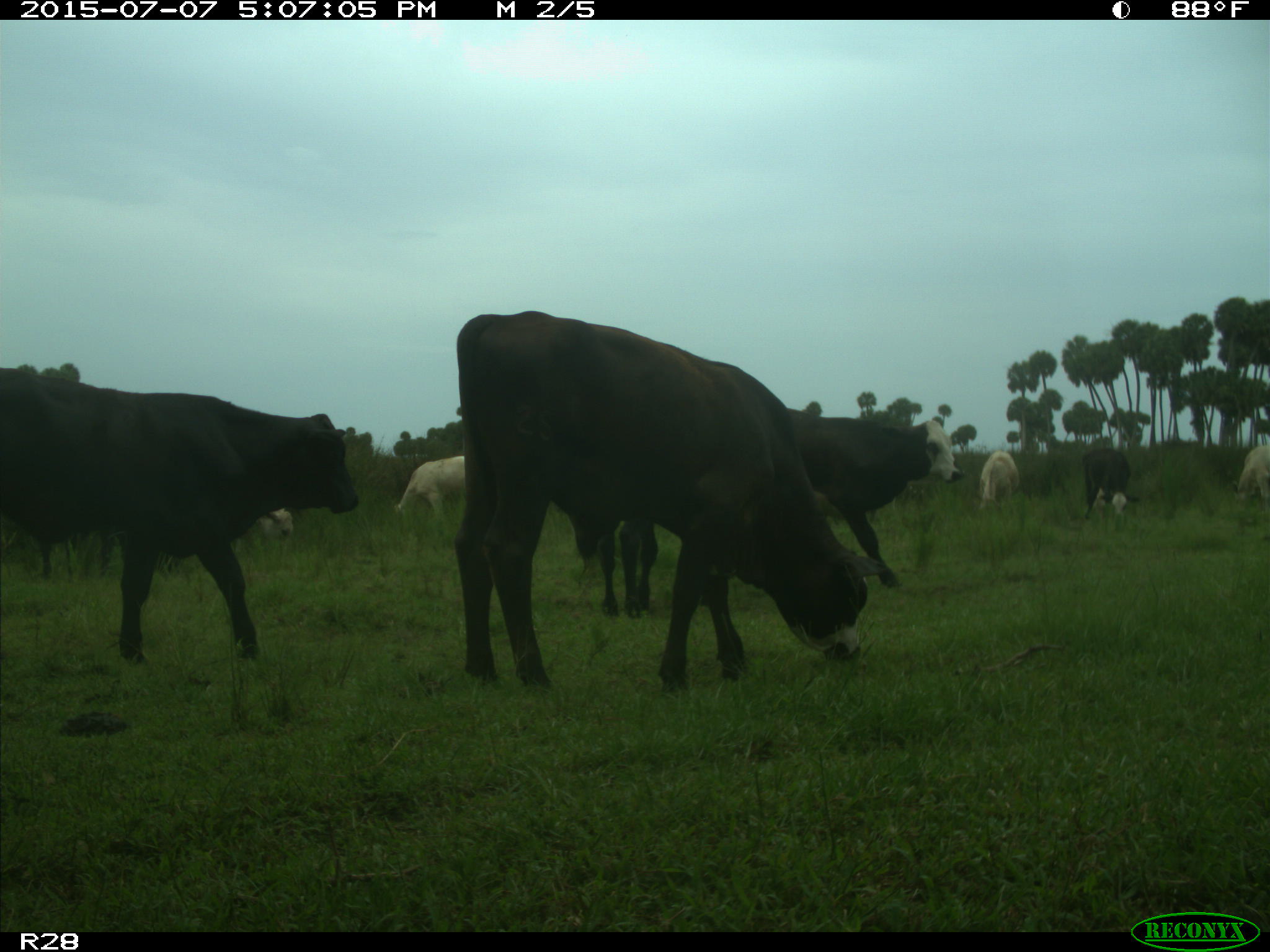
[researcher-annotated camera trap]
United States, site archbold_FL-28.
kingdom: Animalia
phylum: Chordata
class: Mammalia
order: Artiodactyla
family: Bovidae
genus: Bos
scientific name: Bos taurus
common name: domestic cow